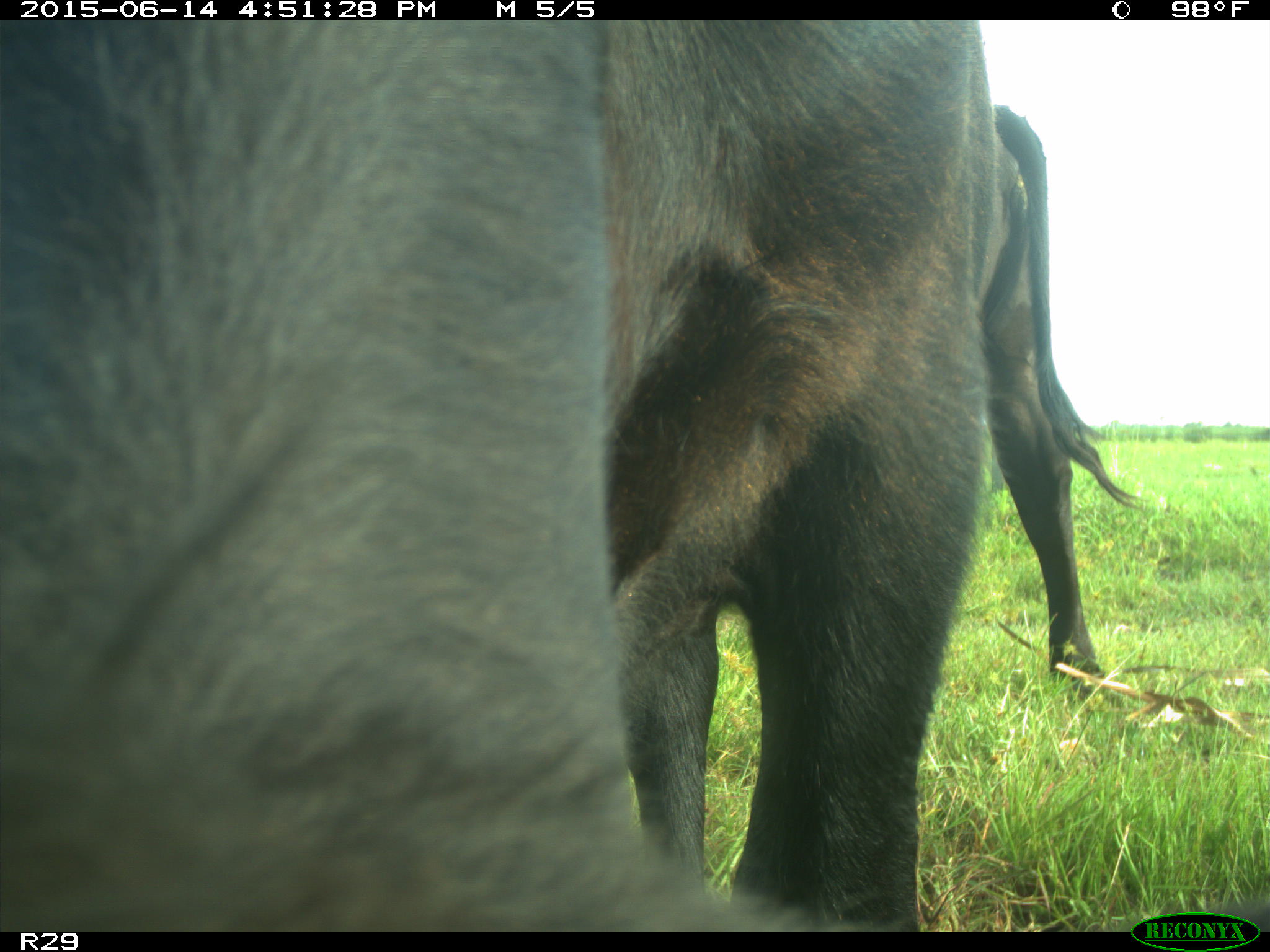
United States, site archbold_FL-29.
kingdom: Animalia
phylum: Chordata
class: Mammalia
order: Artiodactyla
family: Bovidae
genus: Bos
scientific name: Bos taurus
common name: domestic cow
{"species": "Bos taurus (domestic cow)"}